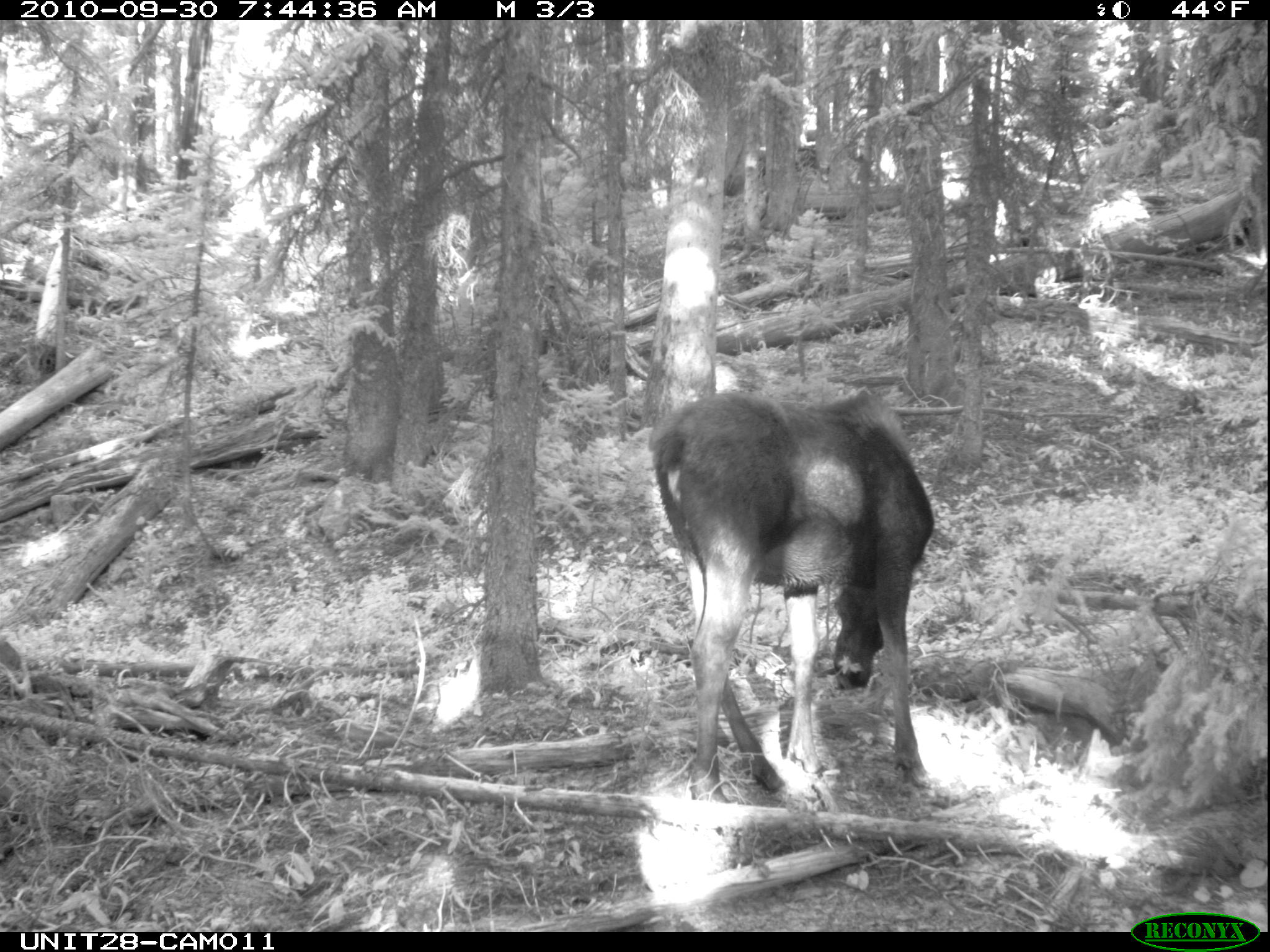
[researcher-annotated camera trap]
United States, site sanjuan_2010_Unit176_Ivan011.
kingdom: Animalia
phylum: Chordata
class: Mammalia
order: Artiodactyla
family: Cervidae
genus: Alces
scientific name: Alces alces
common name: moose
Alces alces (moose).